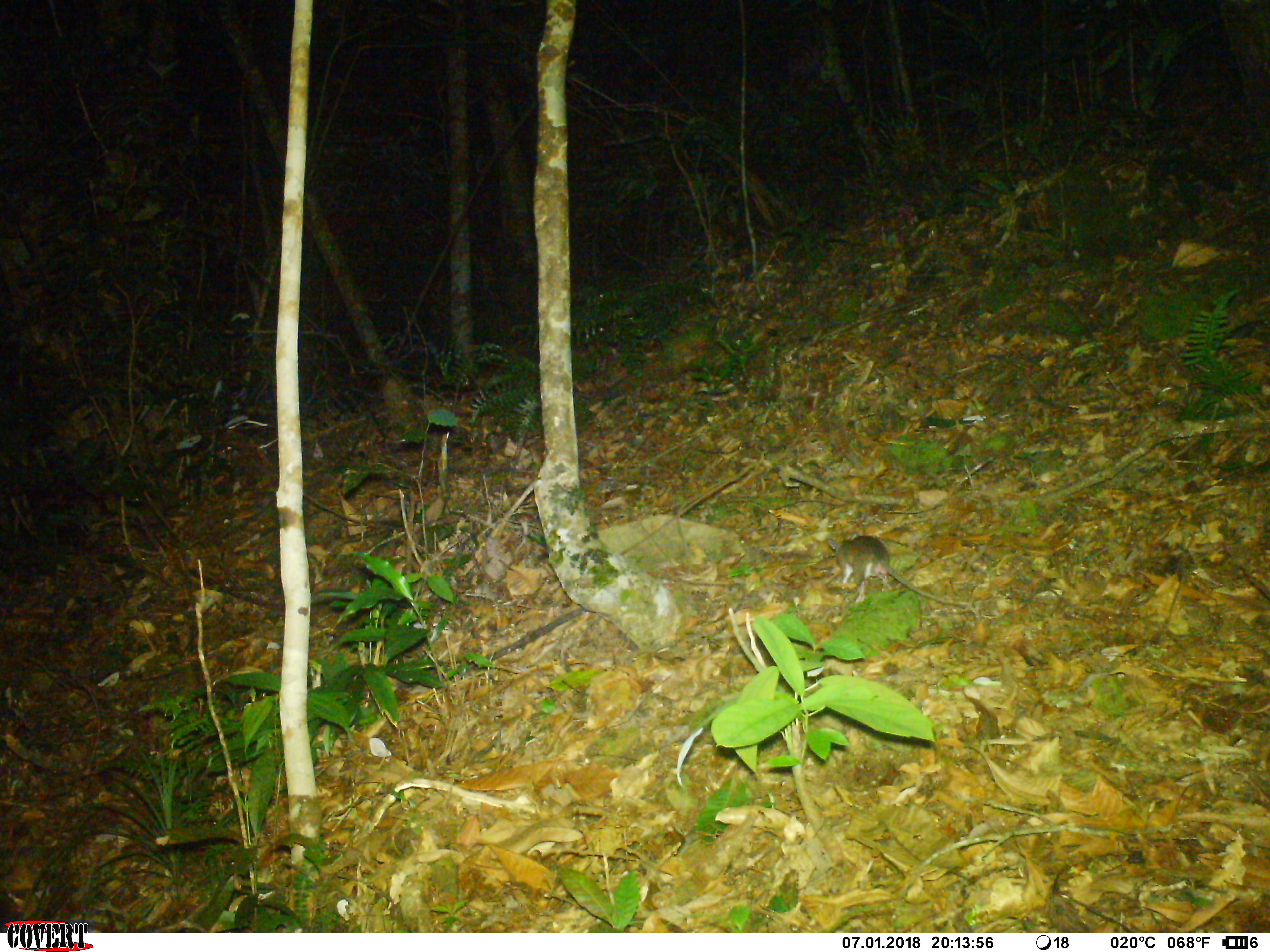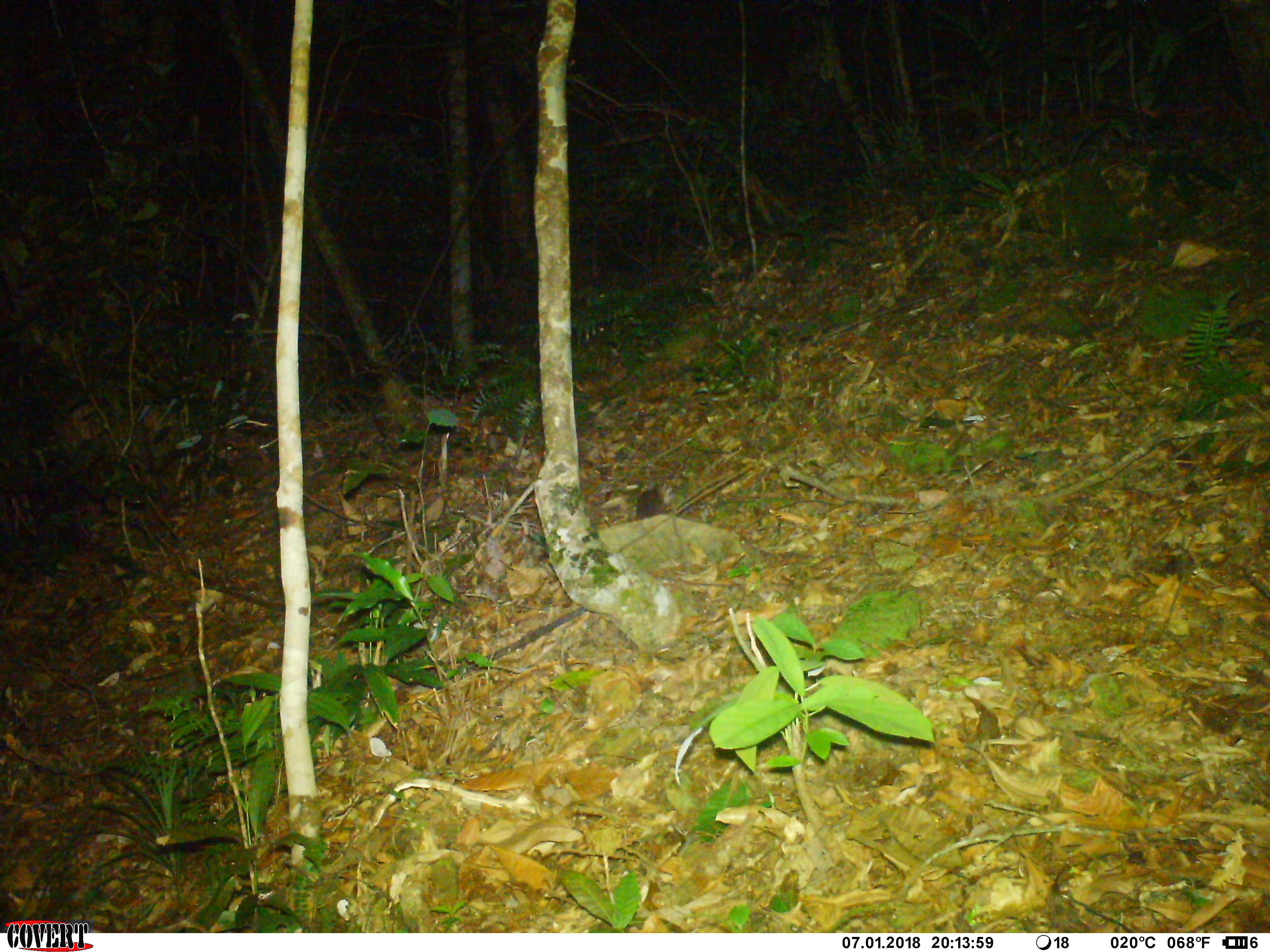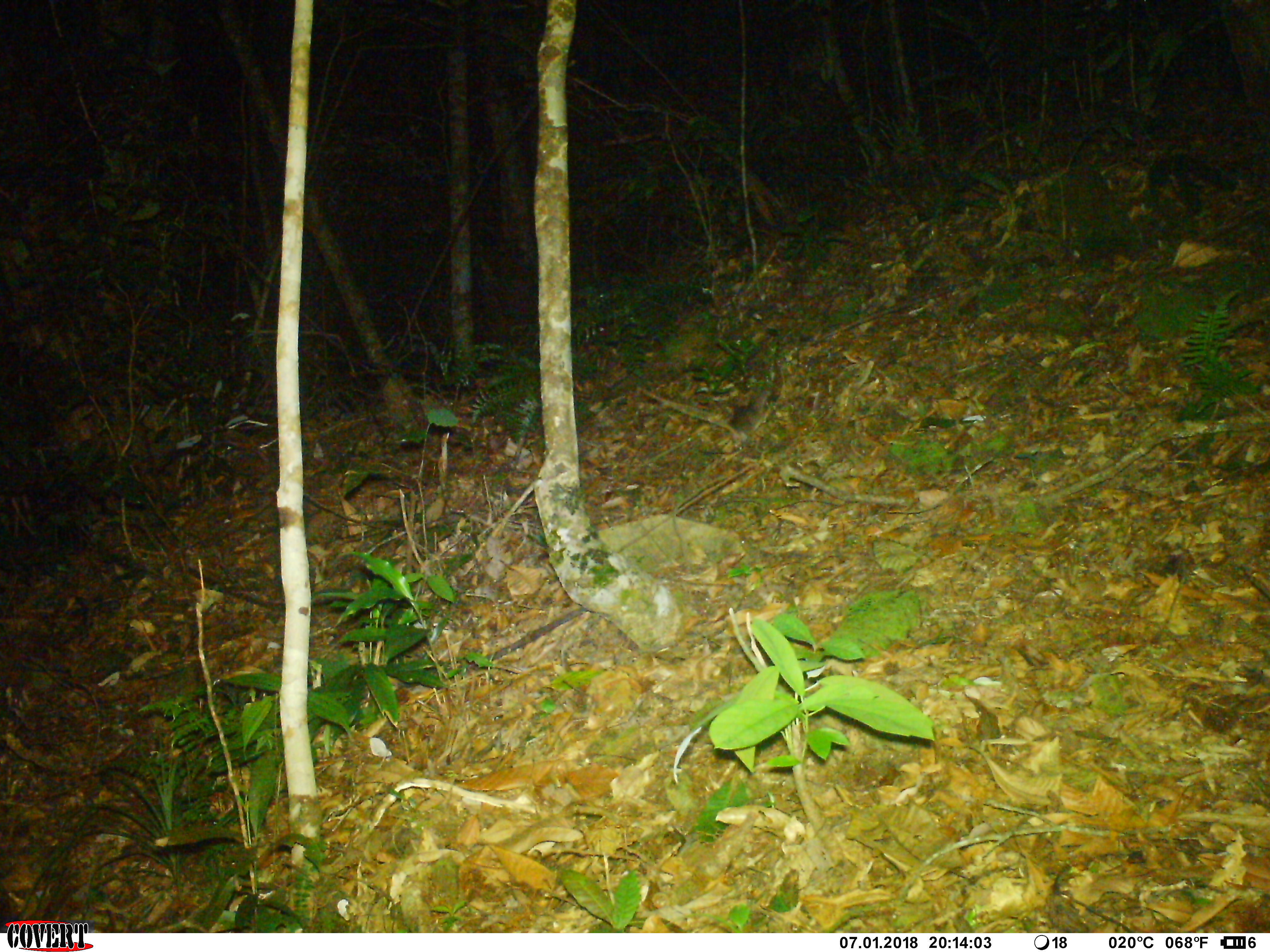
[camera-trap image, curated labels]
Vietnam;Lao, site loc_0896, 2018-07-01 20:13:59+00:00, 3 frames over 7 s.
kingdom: Animalia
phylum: Chordata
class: Mammalia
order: Rodentia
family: Muridae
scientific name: Muridae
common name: old-world mice and rats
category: unidentified murid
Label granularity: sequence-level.